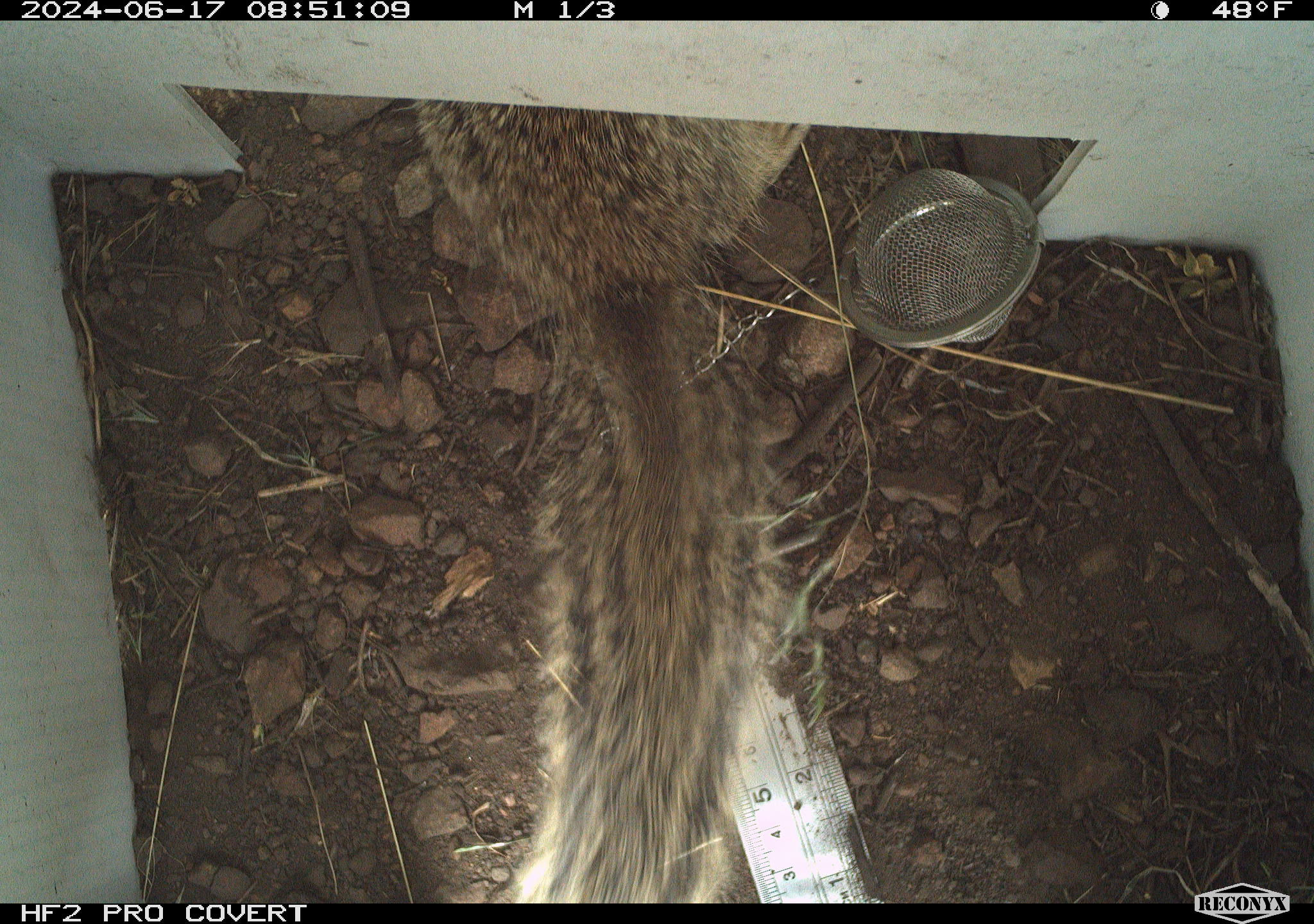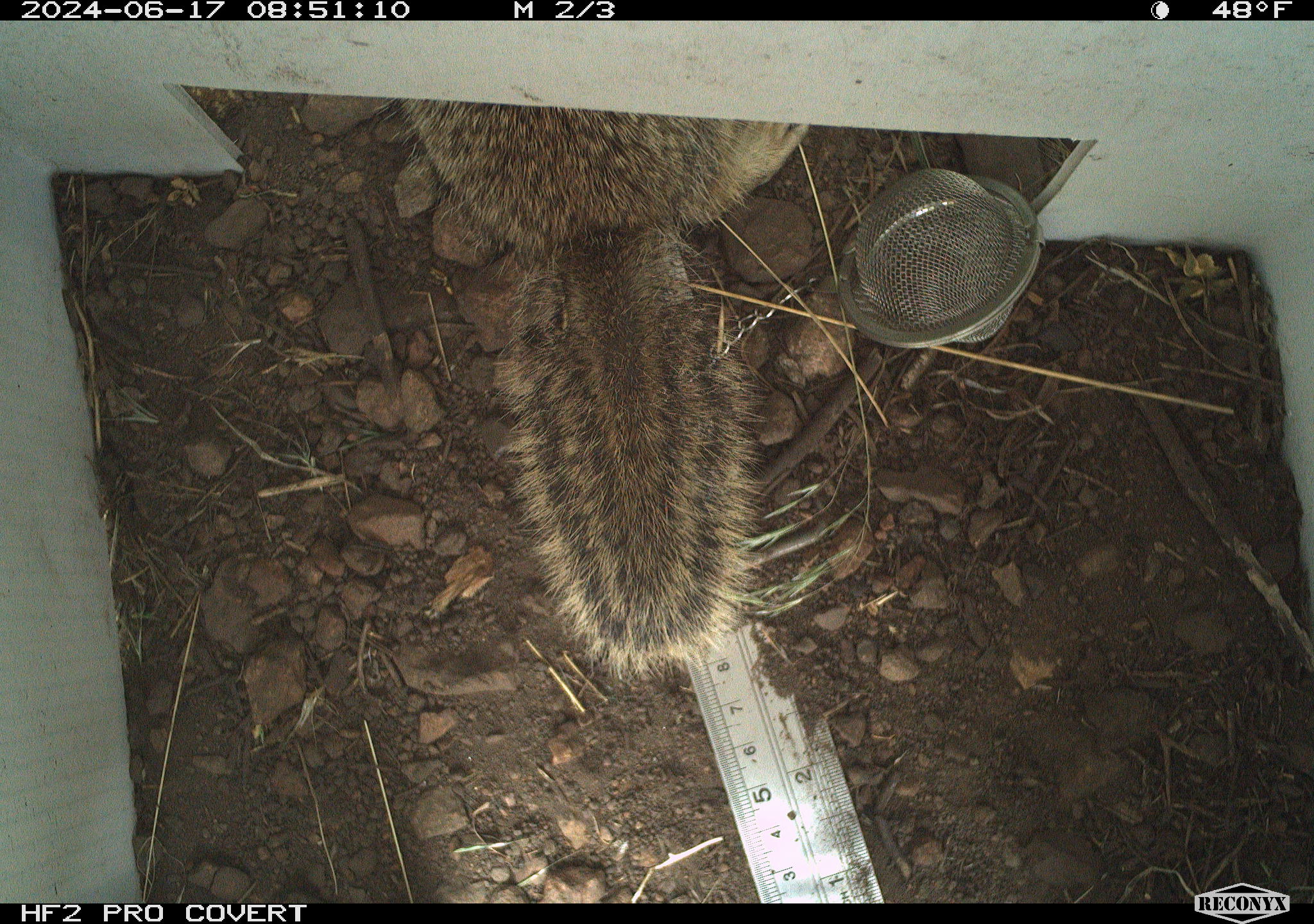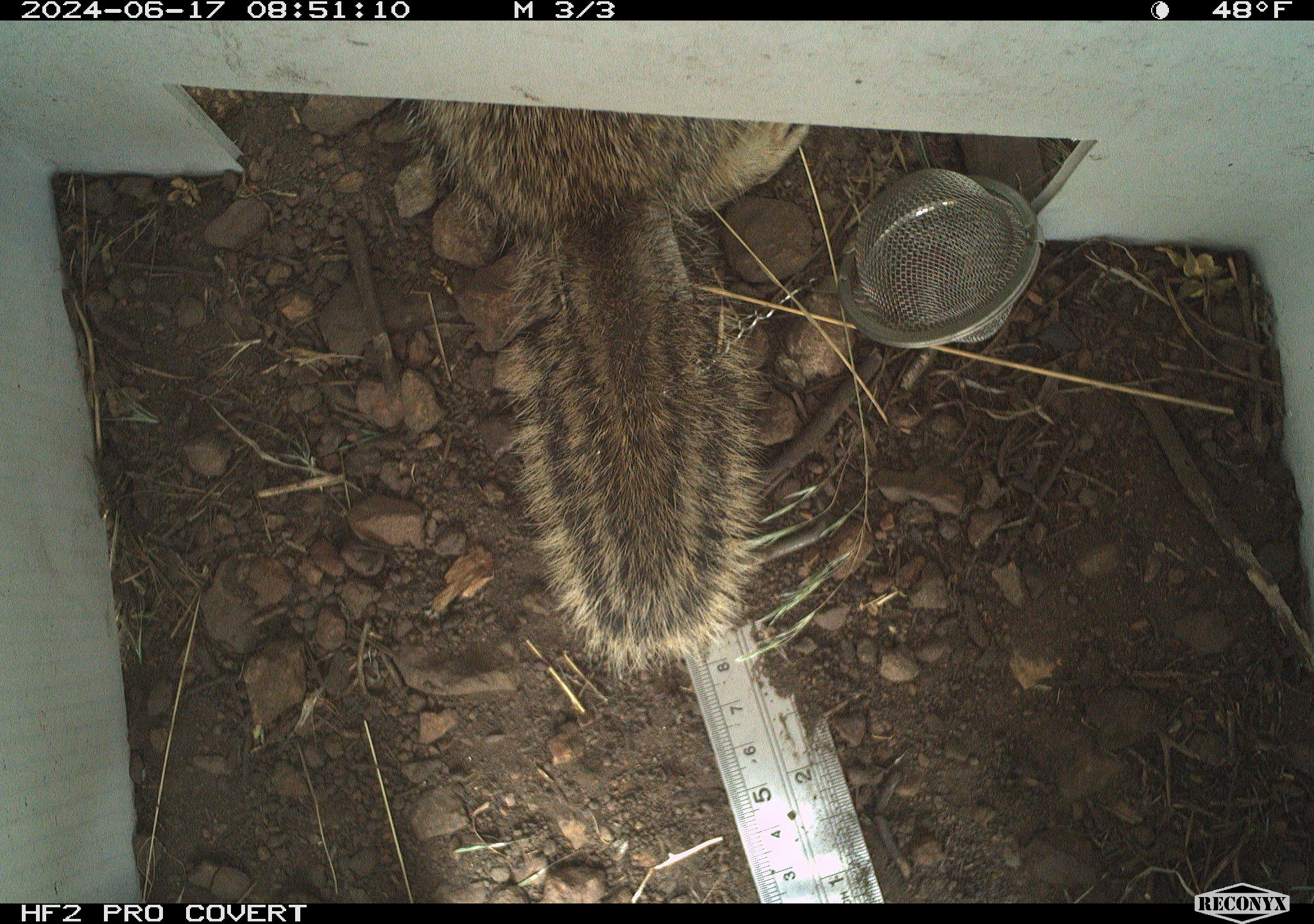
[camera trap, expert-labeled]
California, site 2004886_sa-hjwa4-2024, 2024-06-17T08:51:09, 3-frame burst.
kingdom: Animalia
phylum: Chordata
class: Mammalia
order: Rodentia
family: Sciuridae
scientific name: Sciuridae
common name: squirrels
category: sciuridae family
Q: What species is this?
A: Sciuridae family (squirrels) (Sciuridae).